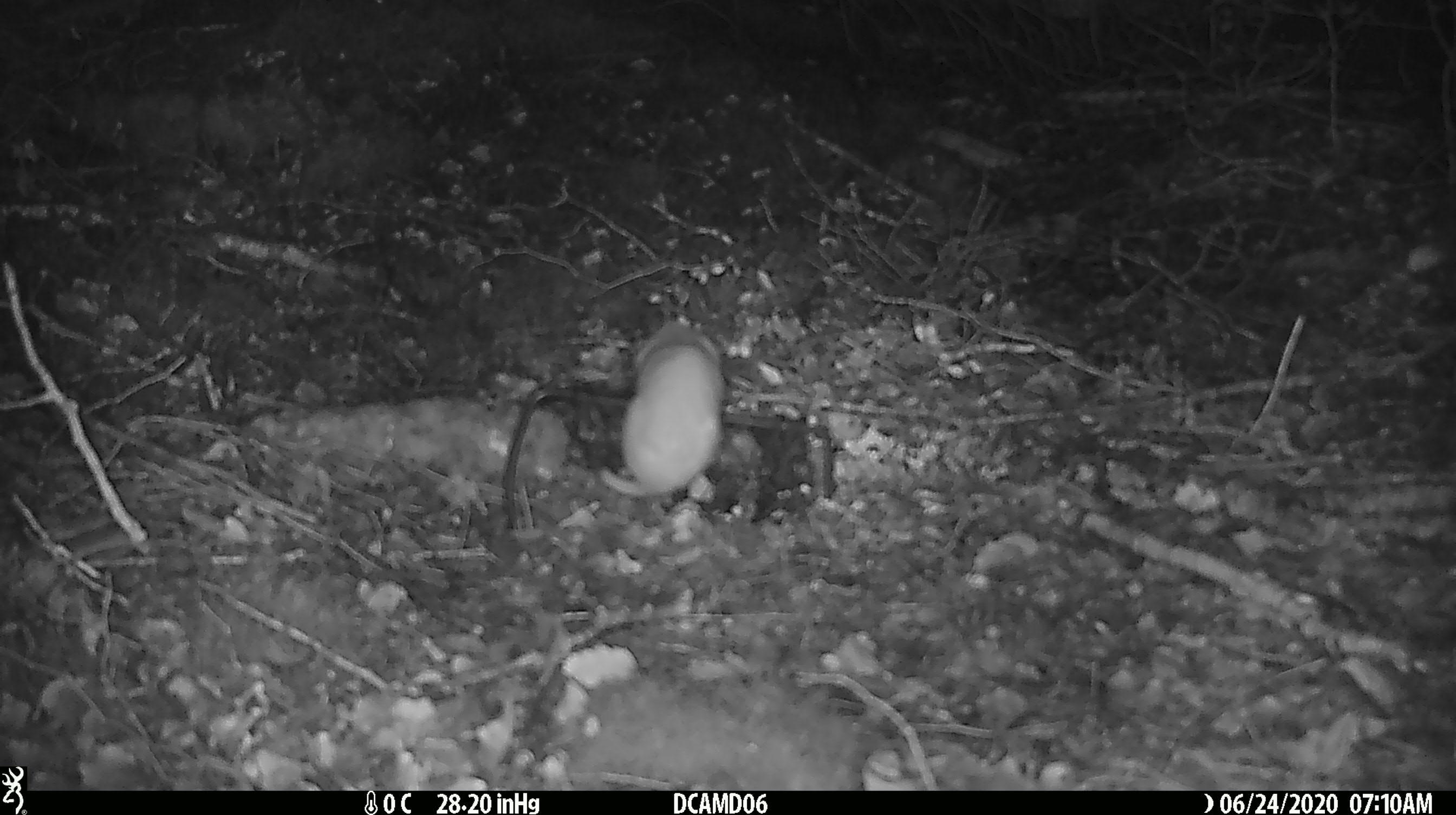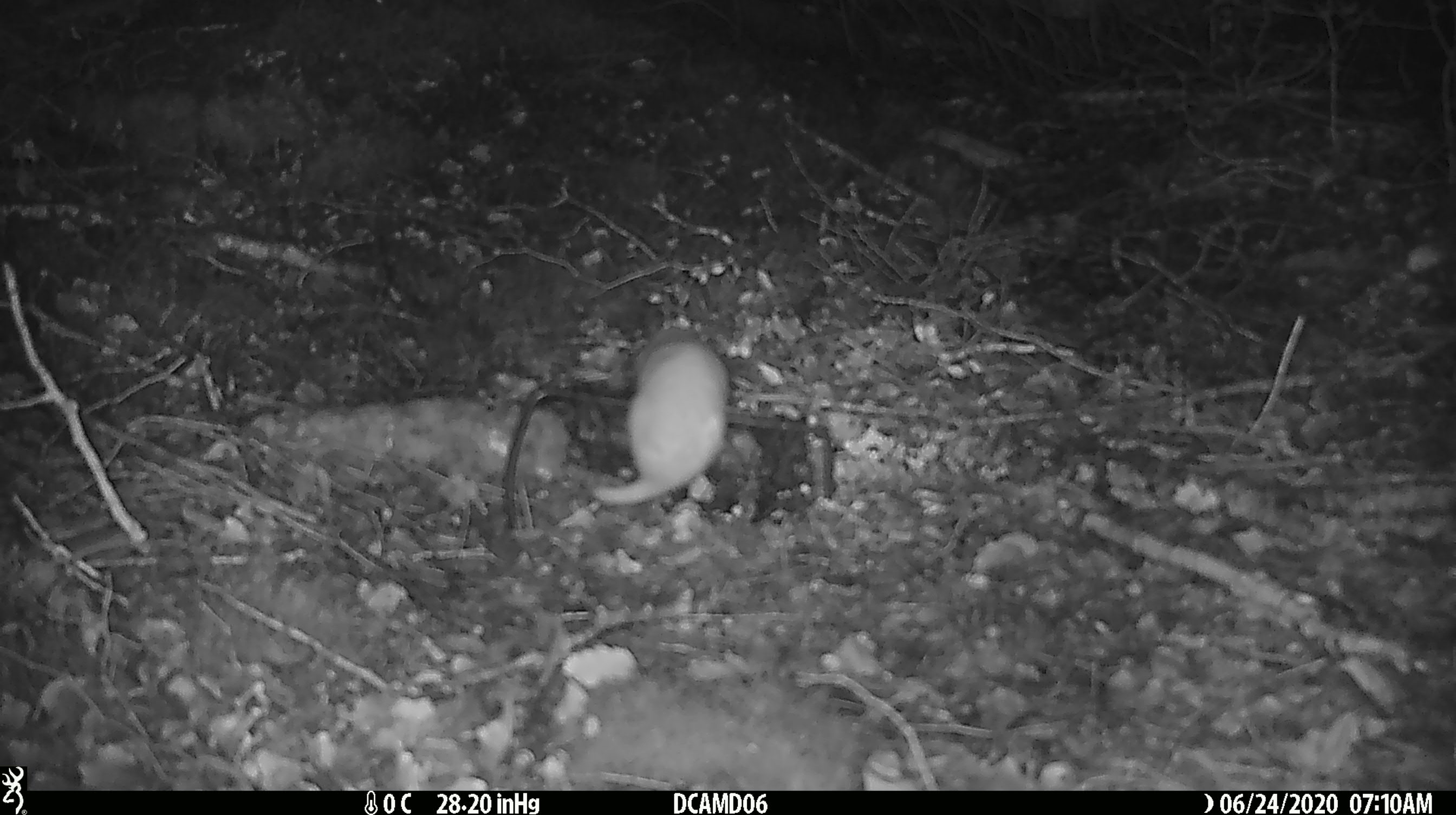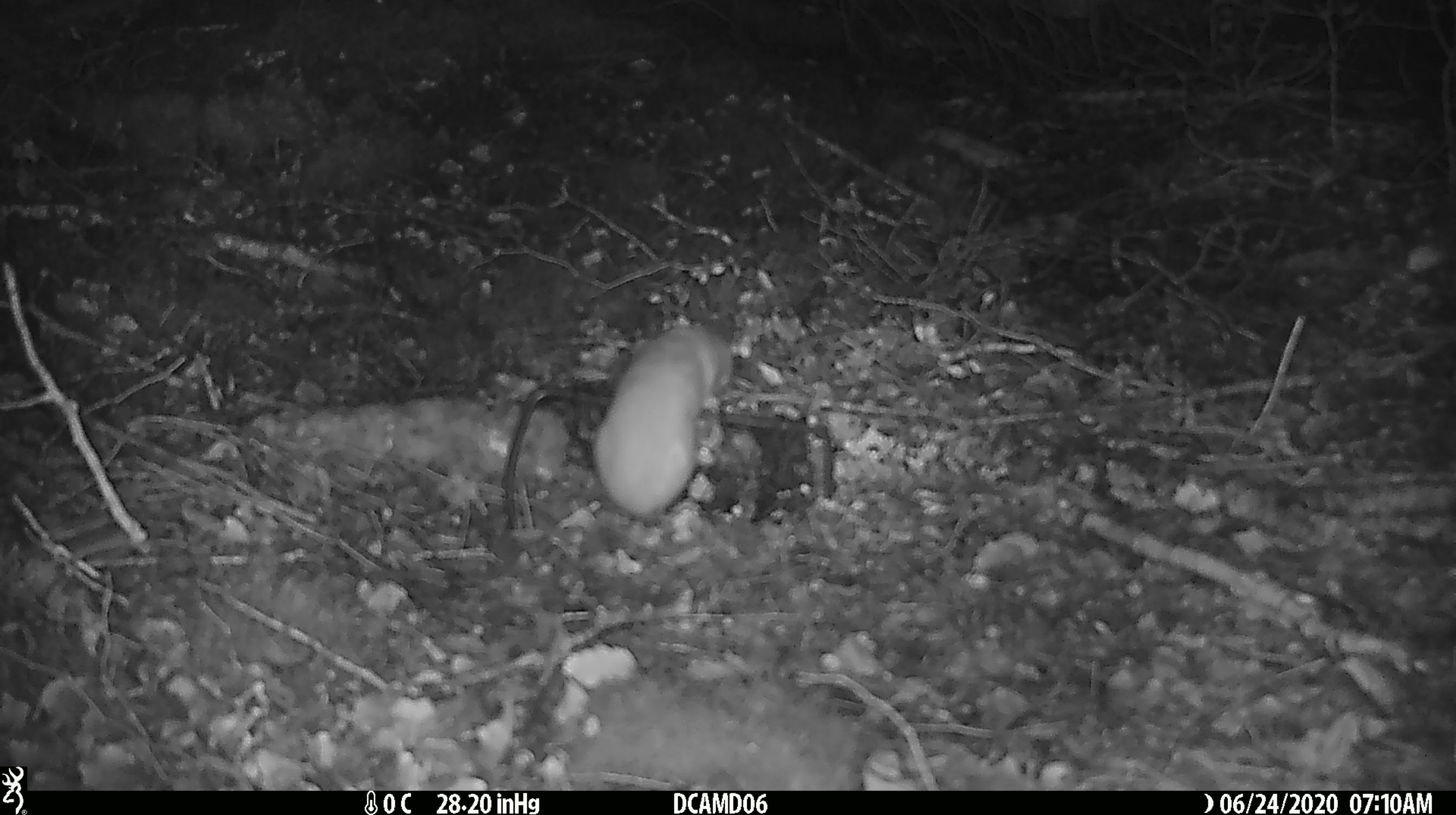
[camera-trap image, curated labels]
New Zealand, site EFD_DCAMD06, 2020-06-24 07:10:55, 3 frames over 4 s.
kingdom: Animalia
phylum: Chordata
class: Mammalia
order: Carnivora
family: Mustelidae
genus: Mustela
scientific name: Mustela nivalis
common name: least weasel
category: weasel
Weasel (least weasel) (Mustela nivalis).